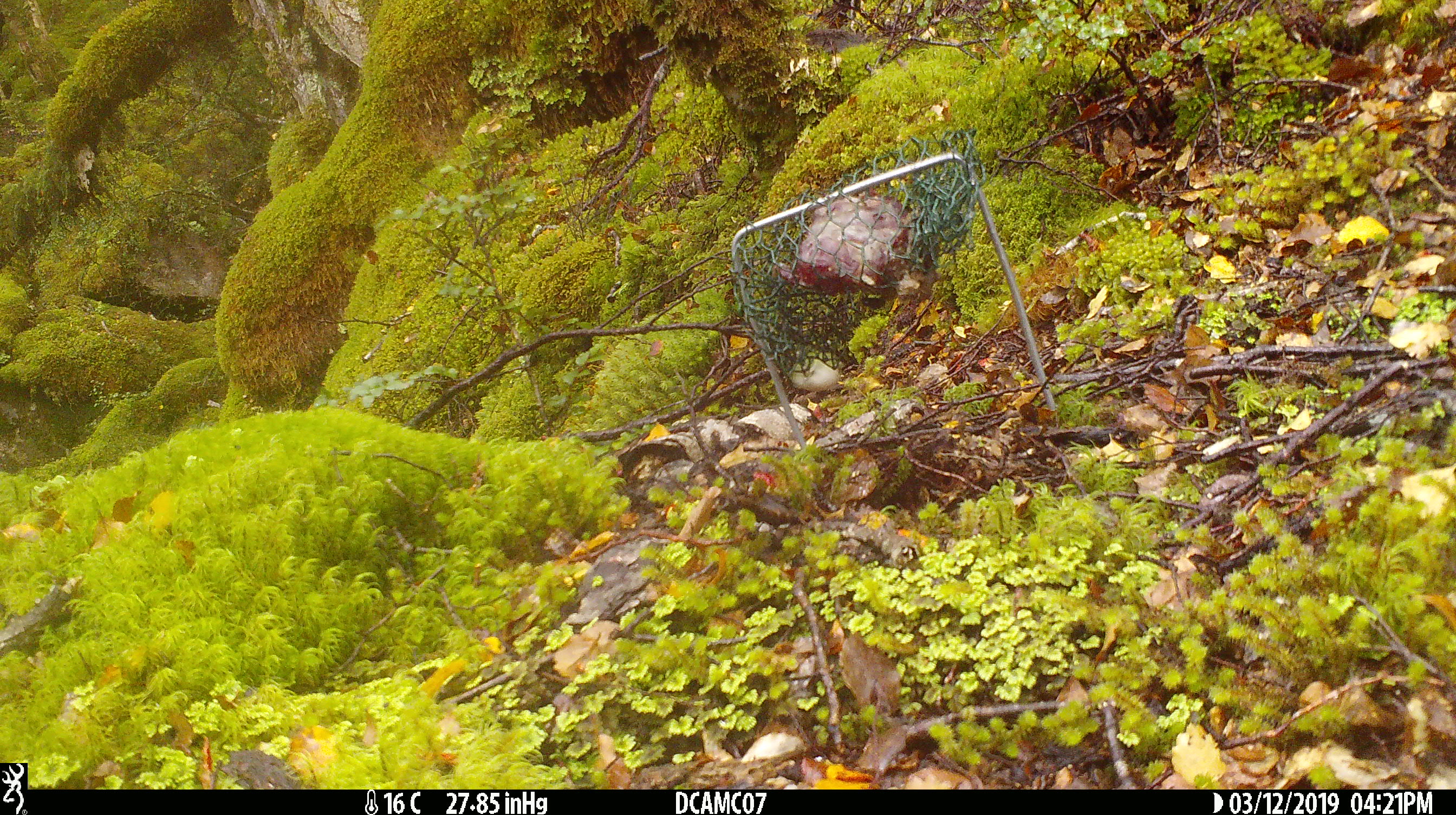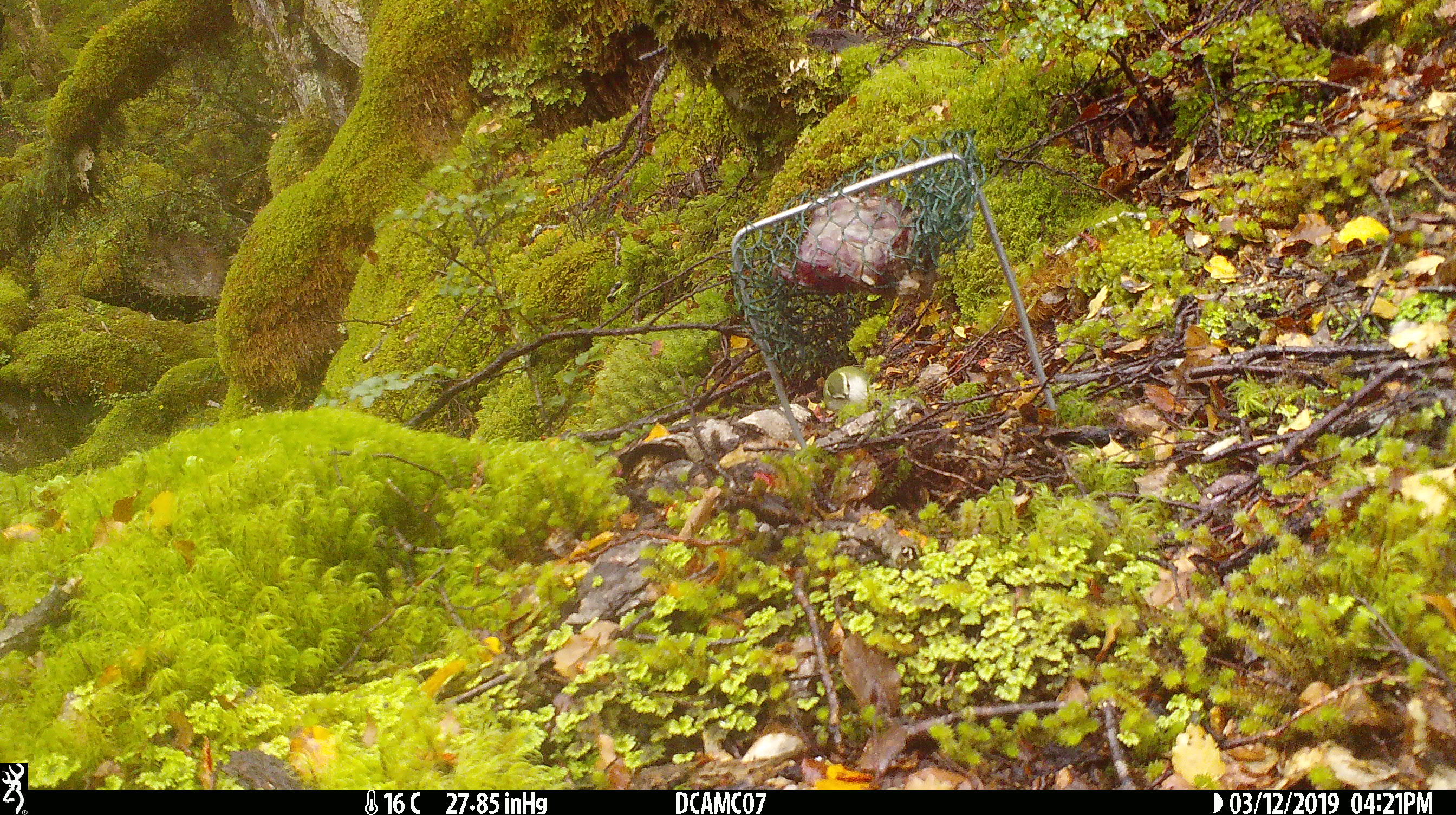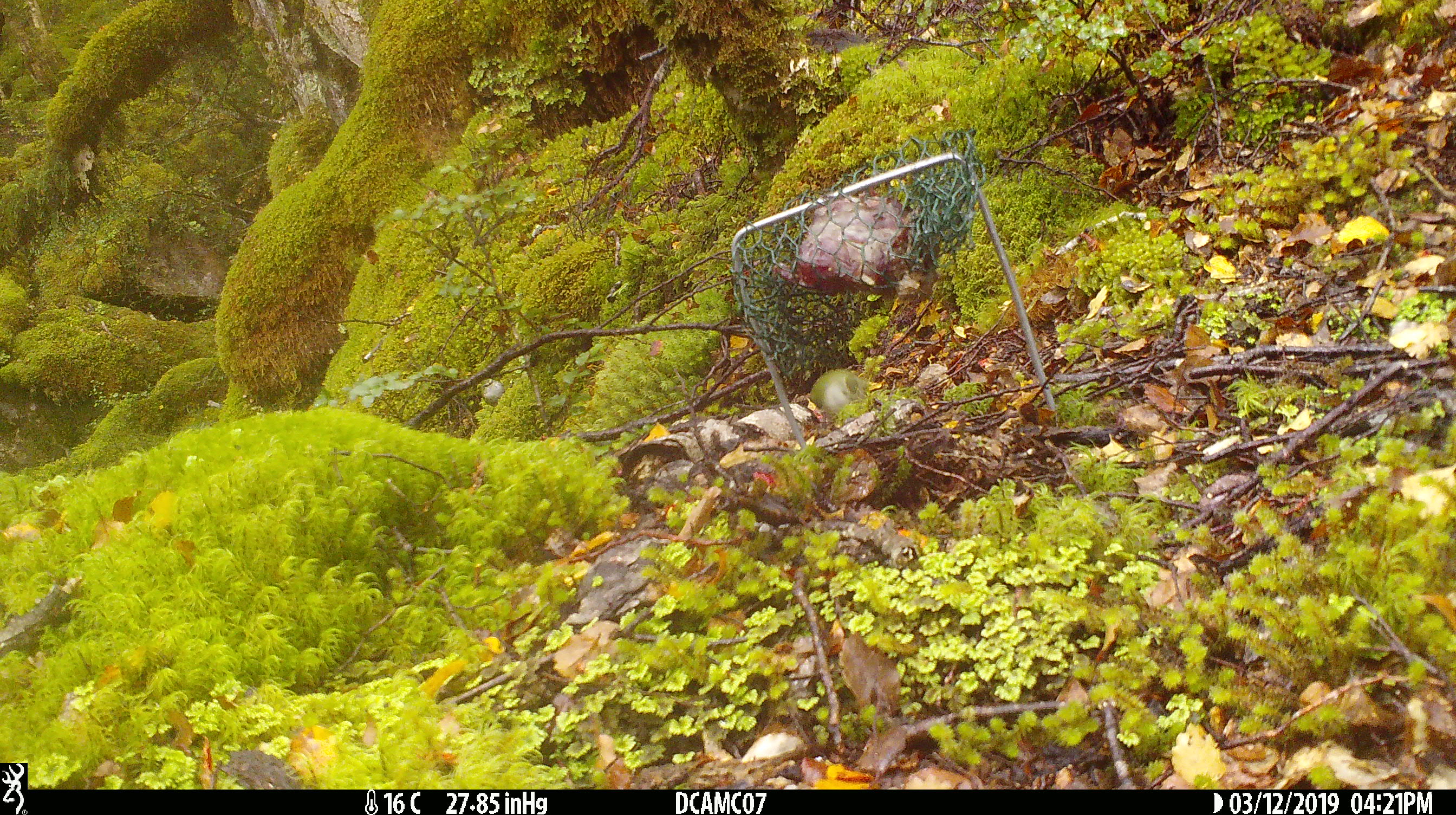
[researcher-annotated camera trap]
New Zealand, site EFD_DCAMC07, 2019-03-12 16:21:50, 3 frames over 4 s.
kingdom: Animalia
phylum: Chordata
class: Aves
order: Passeriformes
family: Acanthisittidae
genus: Acanthisitta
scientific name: Acanthisitta chloris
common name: rifleman